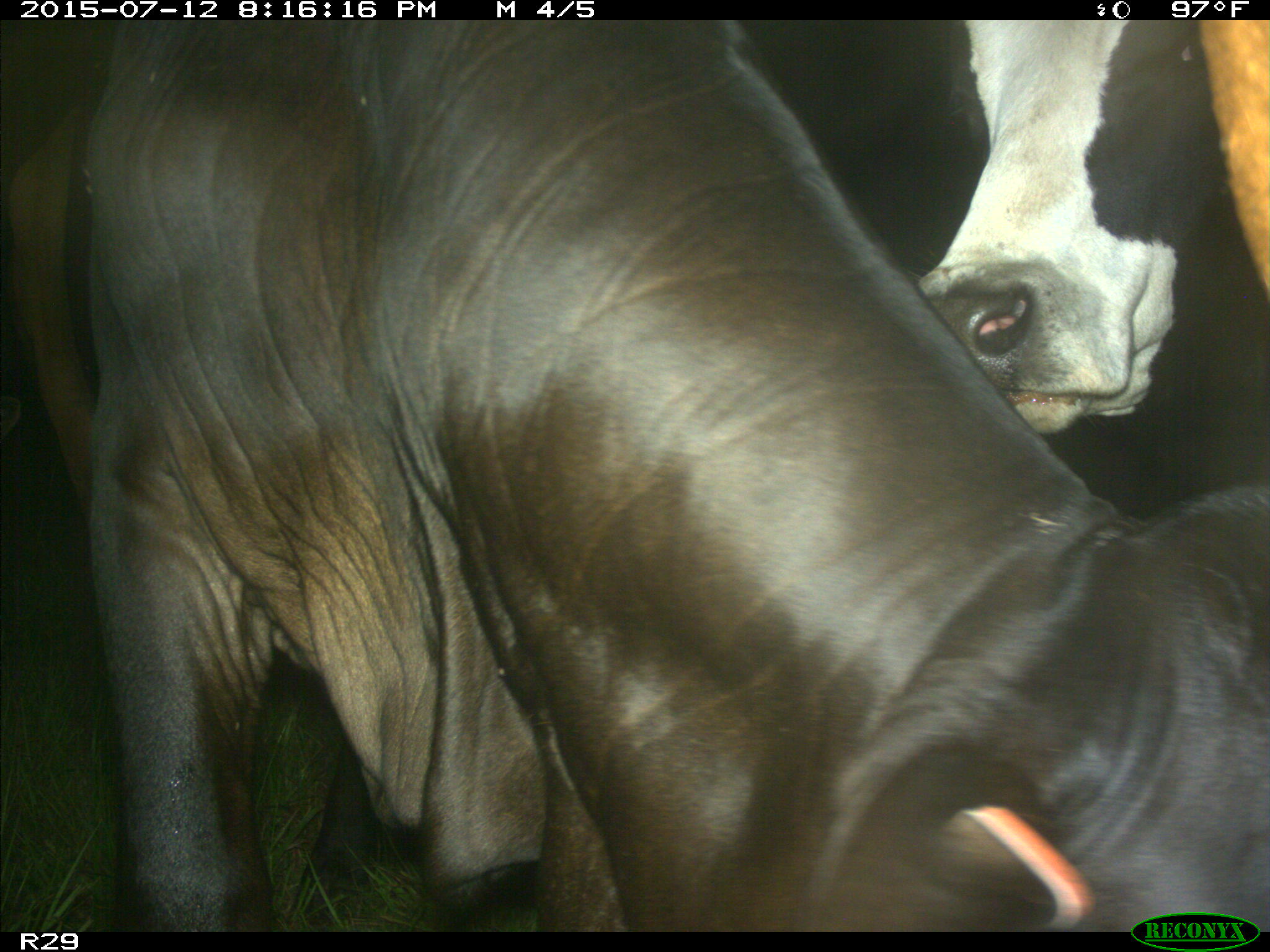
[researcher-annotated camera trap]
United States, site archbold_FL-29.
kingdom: Animalia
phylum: Chordata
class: Mammalia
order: Artiodactyla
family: Bovidae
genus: Bos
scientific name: Bos taurus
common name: domestic cow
Bos taurus (domestic cow).